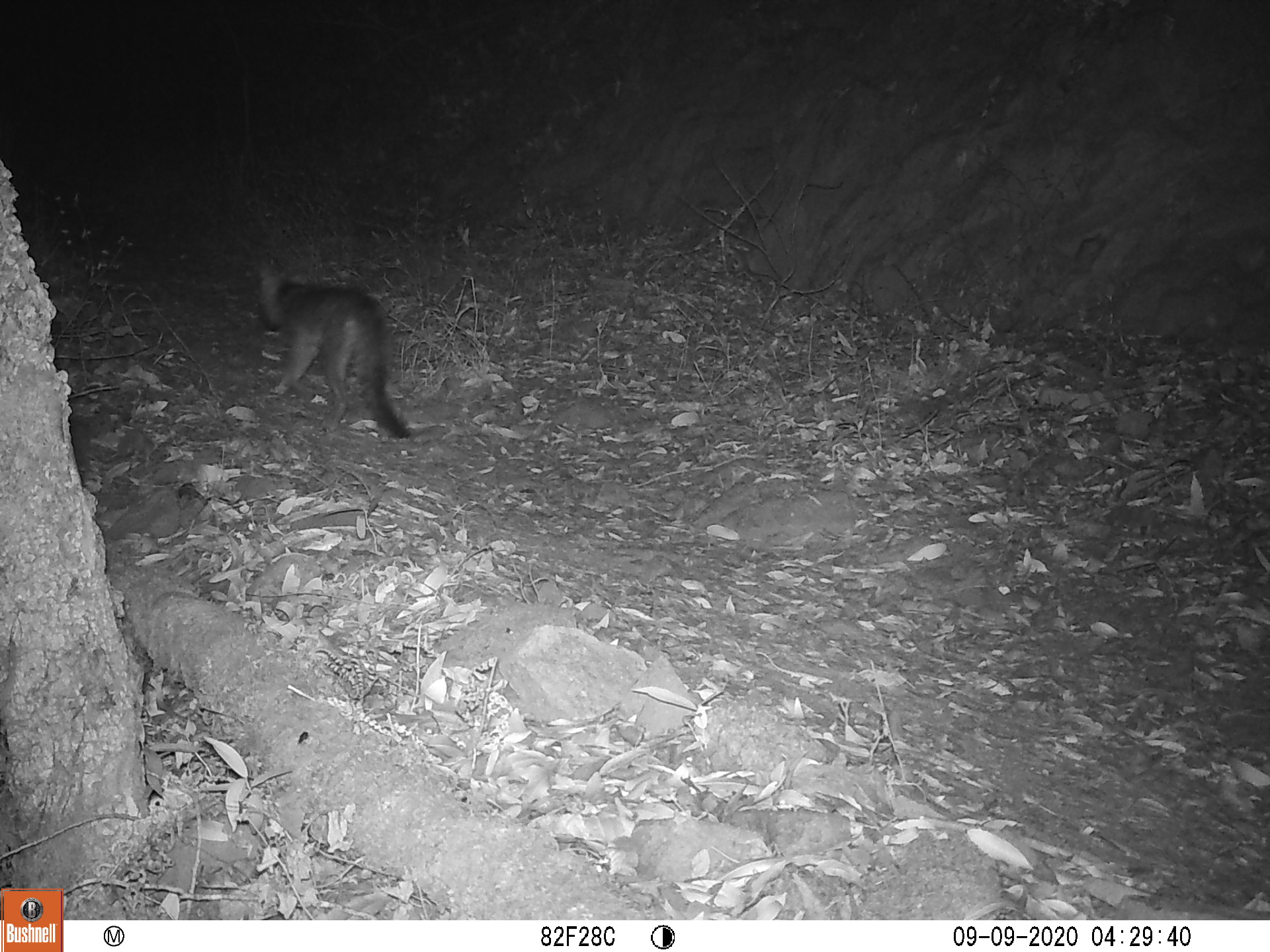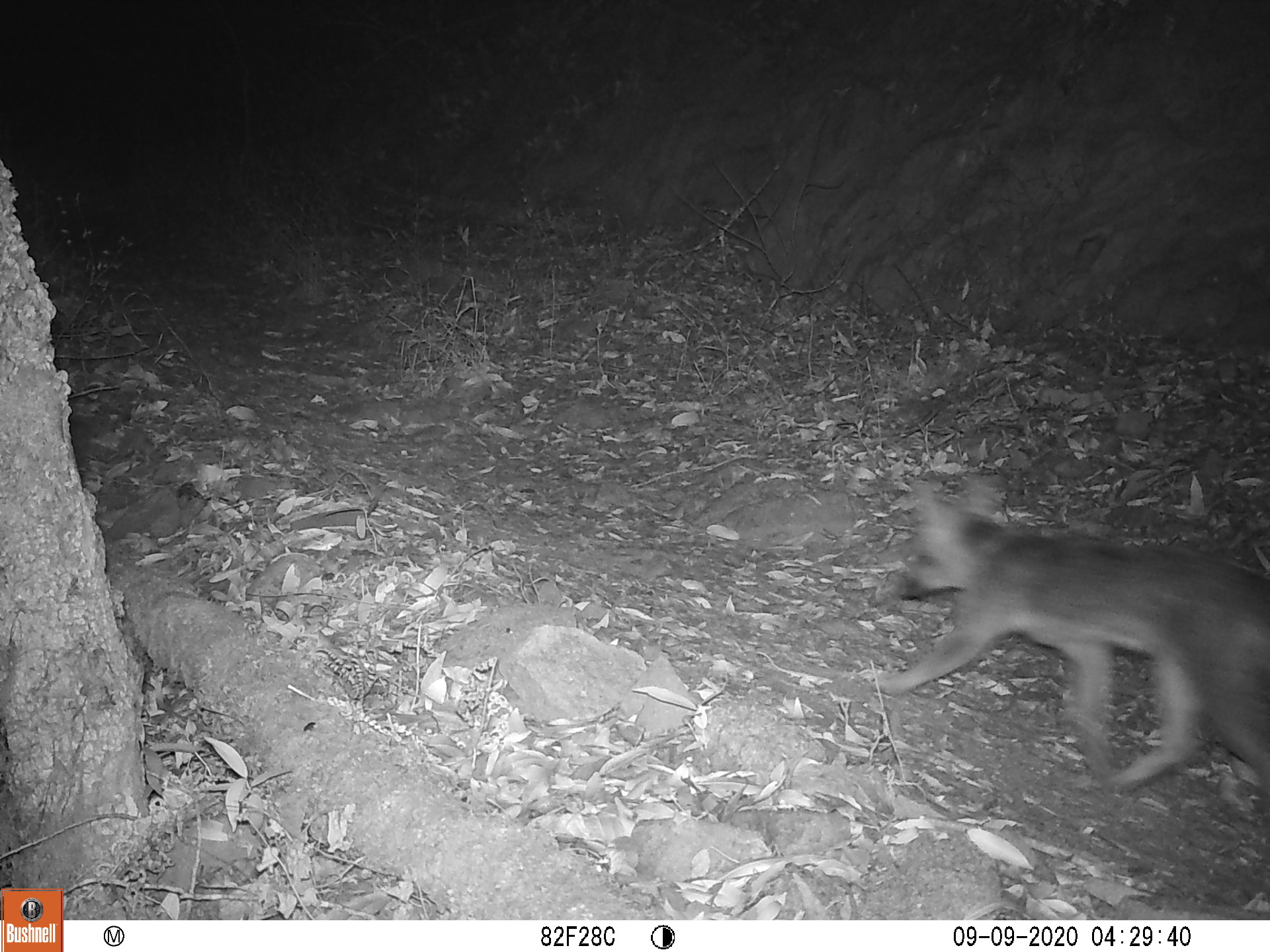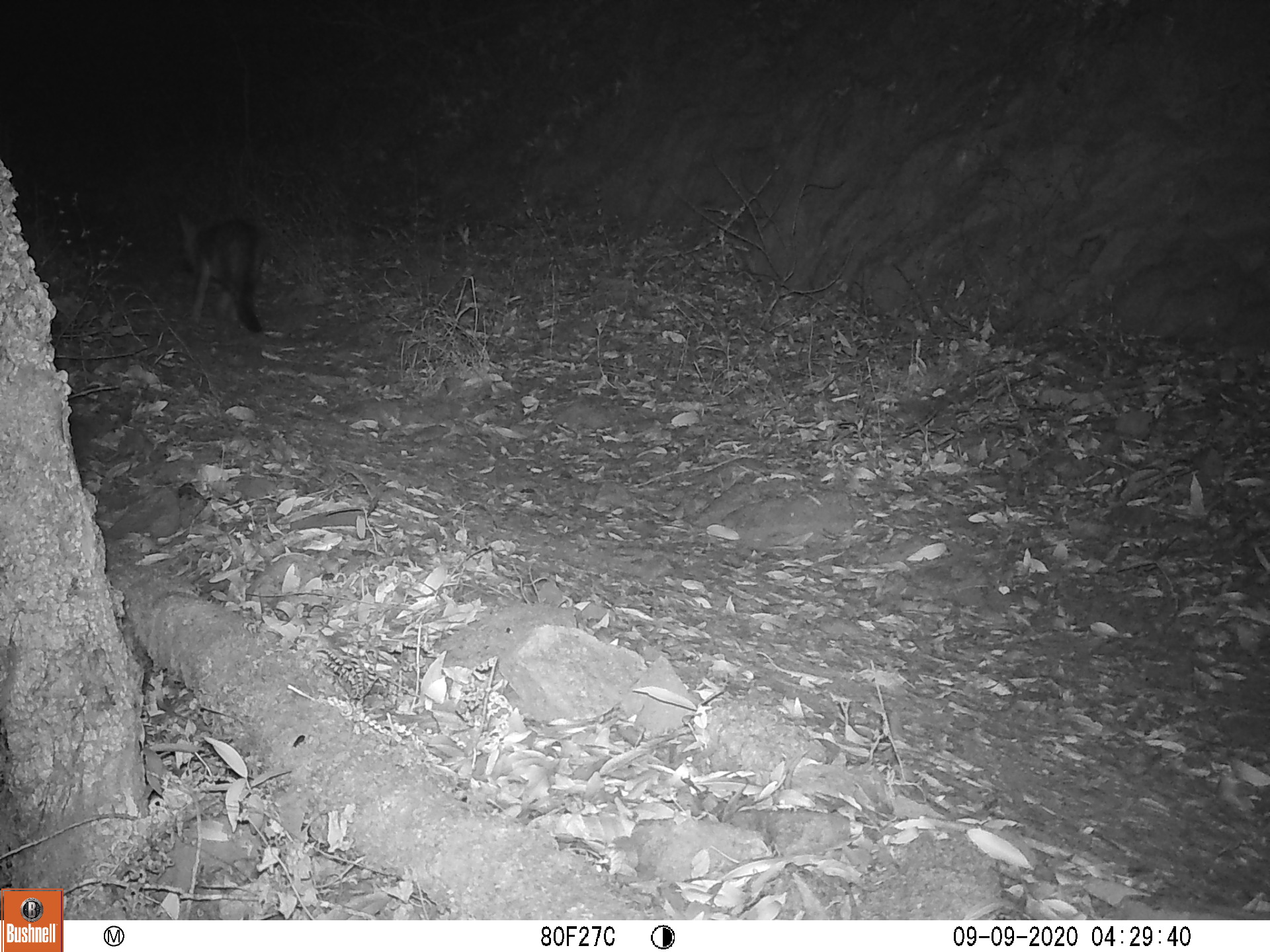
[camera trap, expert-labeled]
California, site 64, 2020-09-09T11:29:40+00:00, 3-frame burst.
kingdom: Animalia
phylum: Chordata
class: Mammalia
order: Carnivora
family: Canidae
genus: Urocyon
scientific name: Urocyon cinereoargenteus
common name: gray fox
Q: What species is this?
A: Gray fox (Urocyon cinereoargenteus).